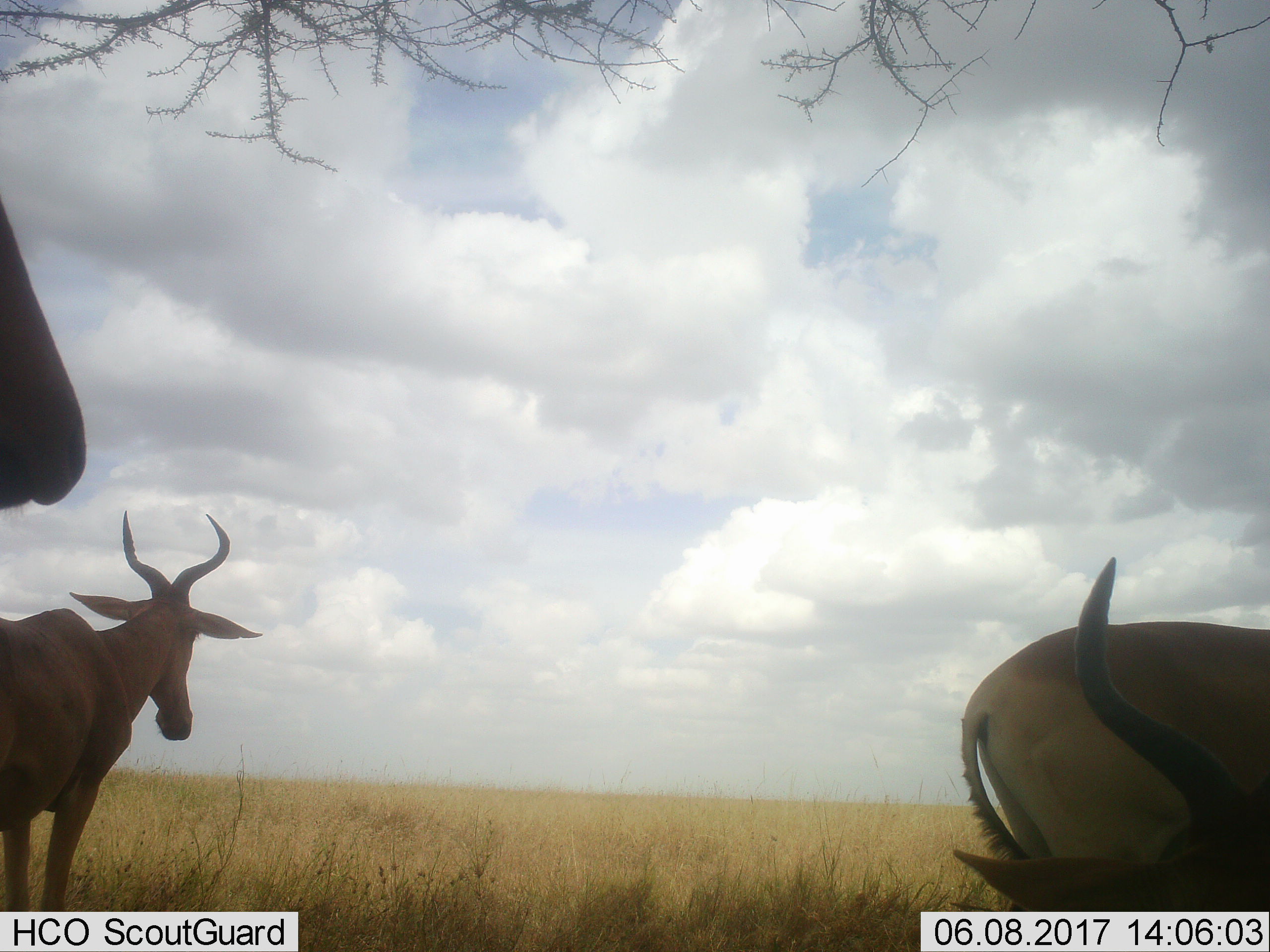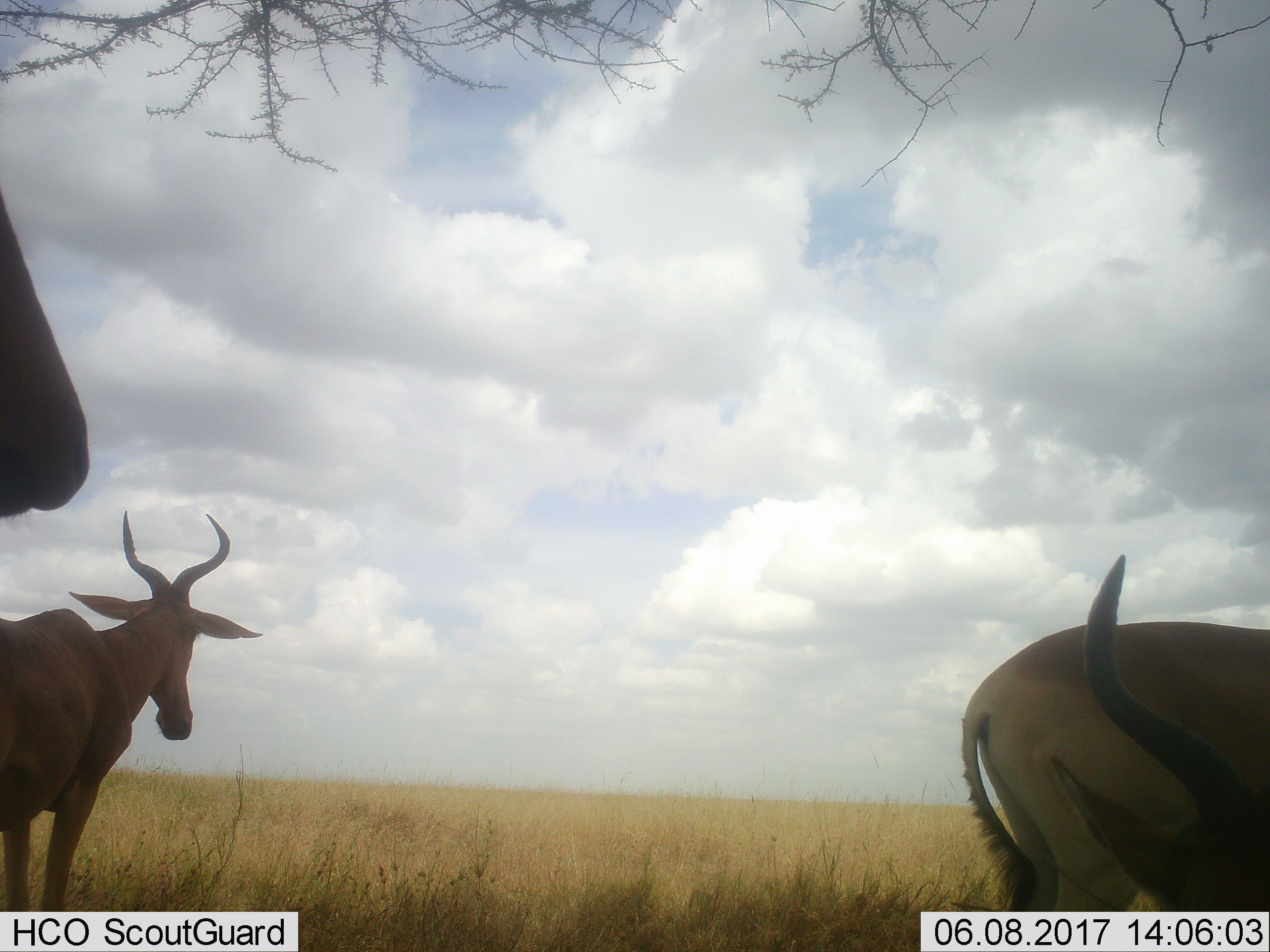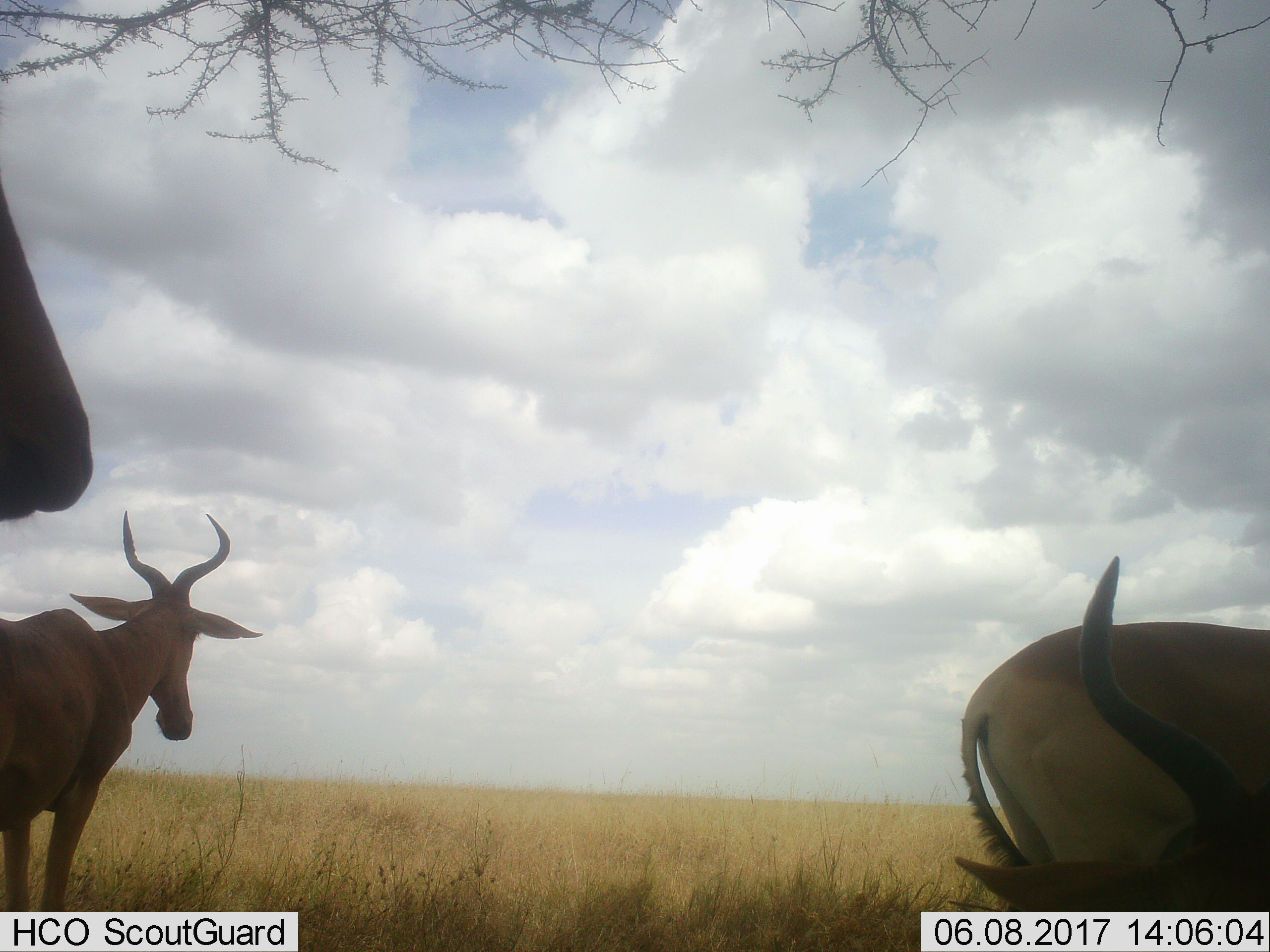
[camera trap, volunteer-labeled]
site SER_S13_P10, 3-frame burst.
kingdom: Animalia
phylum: Chordata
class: Mammalia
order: Artiodactyla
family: Bovidae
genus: Alcelaphus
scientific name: Alcelaphus buselaphus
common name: hartebeest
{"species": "hartebeest (Alcelaphus buselaphus)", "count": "3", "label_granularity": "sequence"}